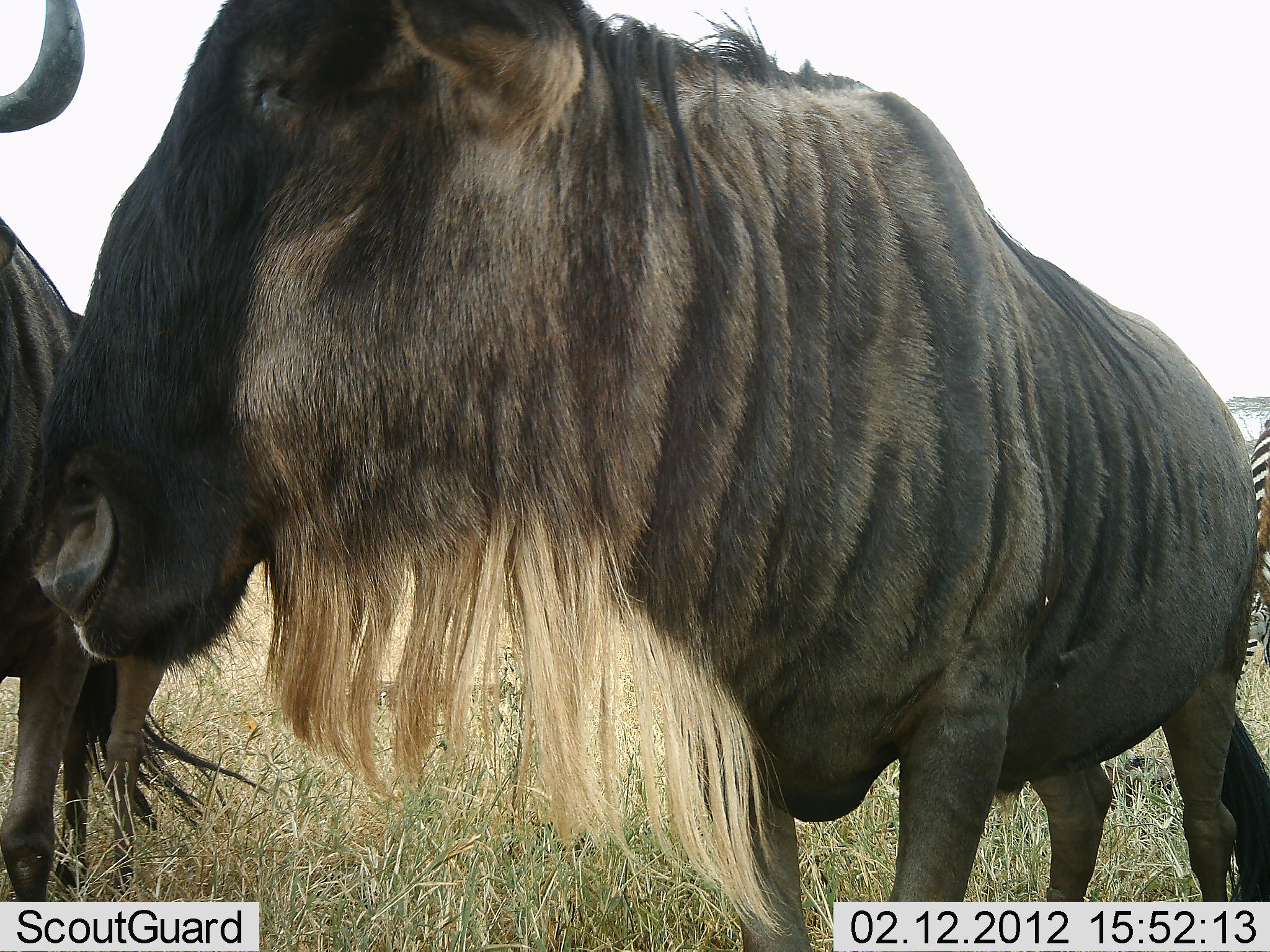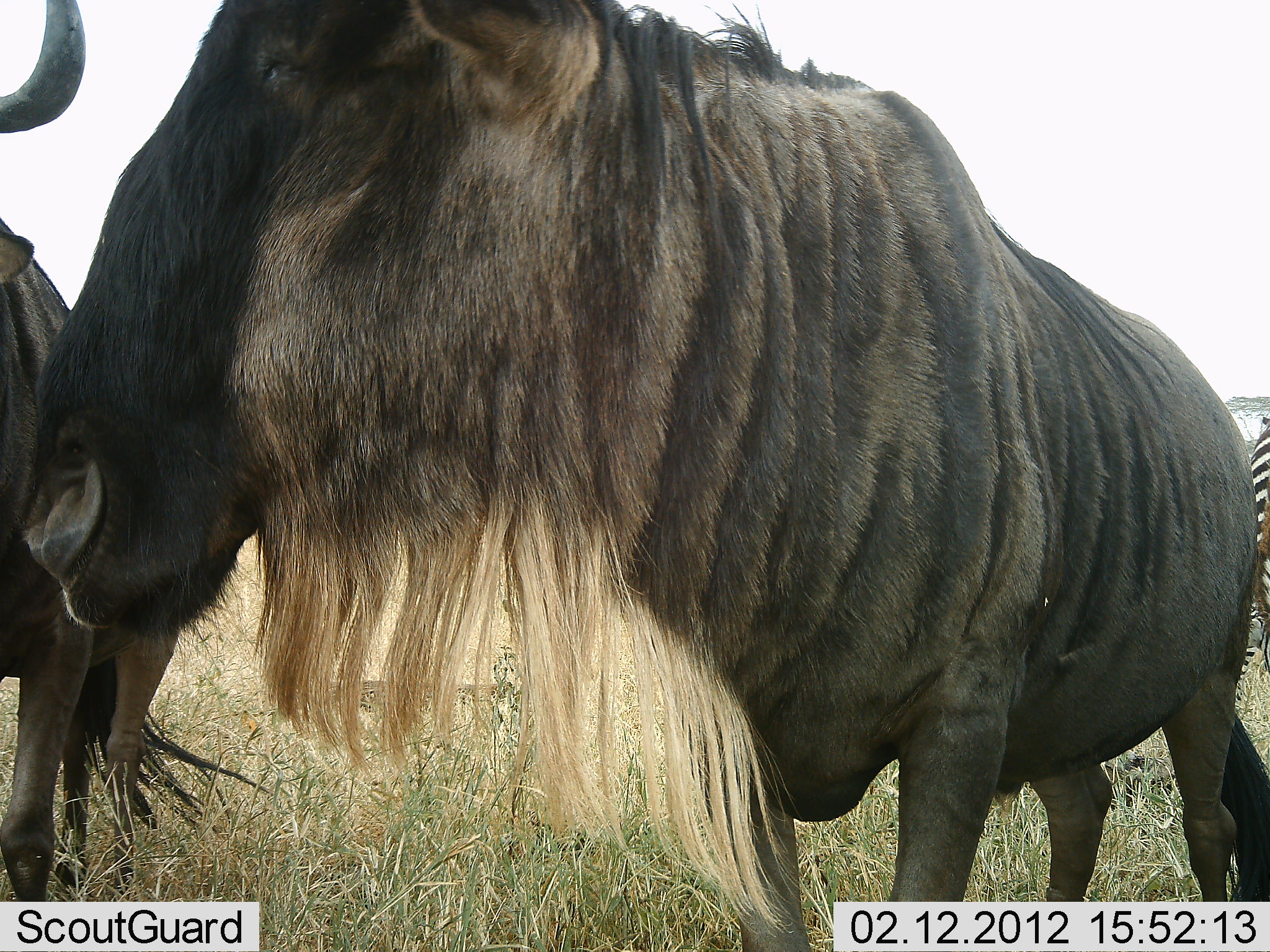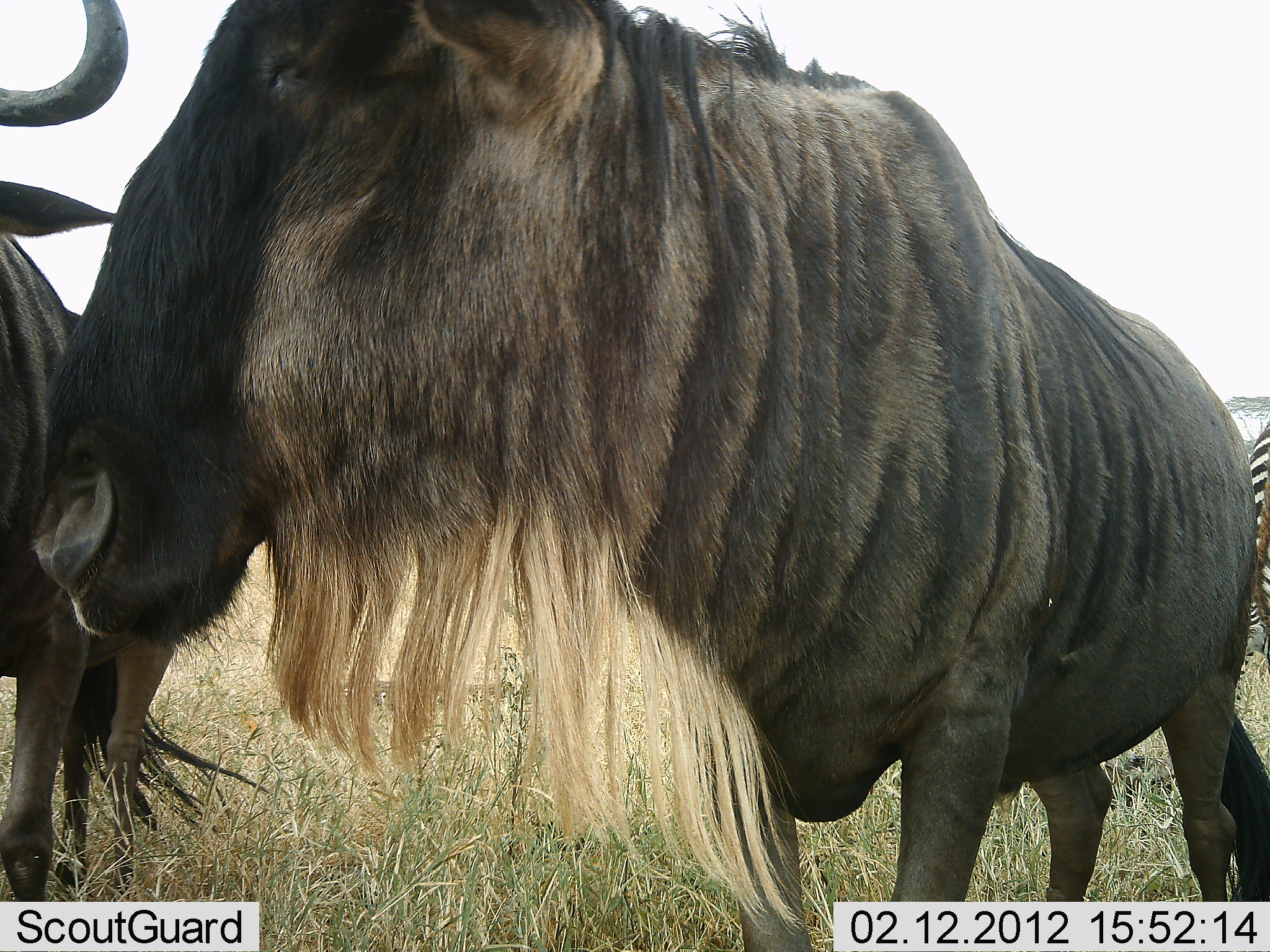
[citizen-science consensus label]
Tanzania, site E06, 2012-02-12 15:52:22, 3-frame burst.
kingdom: Animalia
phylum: Chordata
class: Mammalia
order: Artiodactyla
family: Bovidae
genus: Connochaetes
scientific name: Connochaetes taurinus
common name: blue wildebeest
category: wildebeest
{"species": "wildebeest (blue wildebeest) (Connochaetes taurinus)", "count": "2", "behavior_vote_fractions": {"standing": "100%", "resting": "0%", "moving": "0%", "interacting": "17%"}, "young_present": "0%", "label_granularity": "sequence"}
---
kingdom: Animalia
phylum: Chordata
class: Mammalia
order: Perissodactyla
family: Equidae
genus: Equus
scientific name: Equus quagga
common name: plains zebra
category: zebra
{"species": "zebra (plains zebra) (Equus quagga)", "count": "1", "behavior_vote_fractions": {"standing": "100%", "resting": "6%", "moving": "0%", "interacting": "0%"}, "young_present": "0%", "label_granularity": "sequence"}